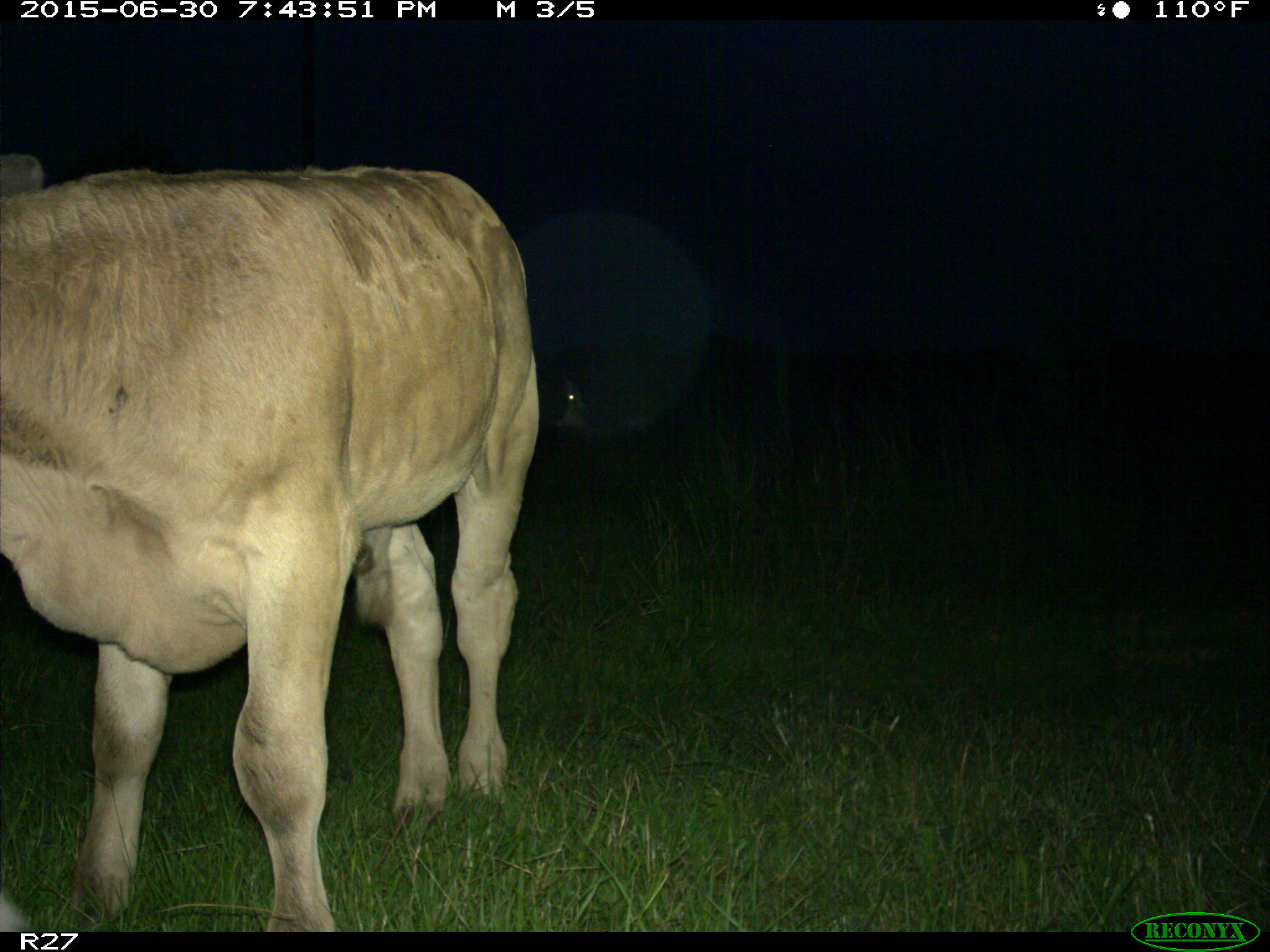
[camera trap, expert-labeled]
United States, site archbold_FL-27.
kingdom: Animalia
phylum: Chordata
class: Mammalia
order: Artiodactyla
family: Bovidae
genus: Bos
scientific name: Bos taurus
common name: domestic cow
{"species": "Bos taurus (domestic cow)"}